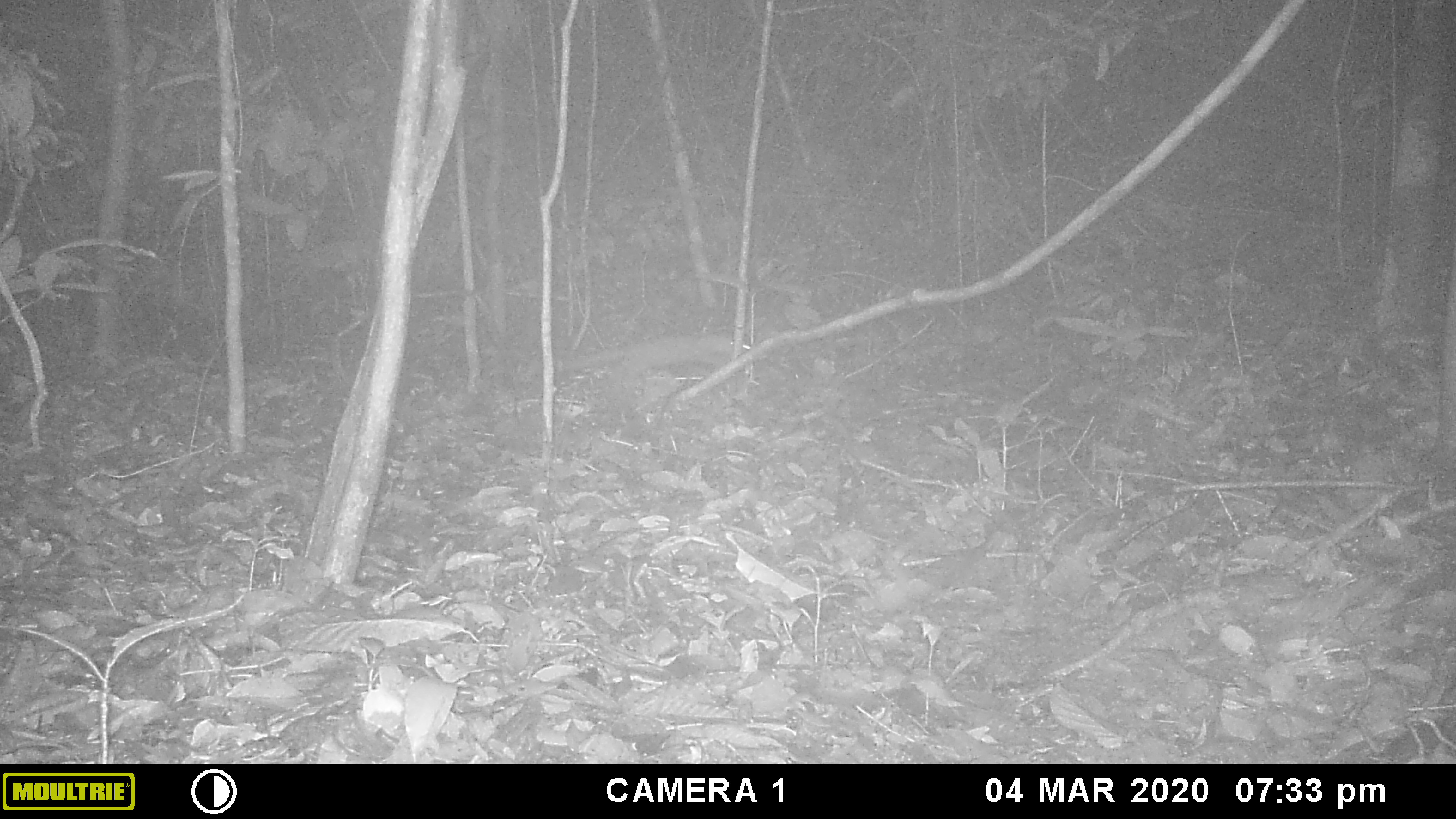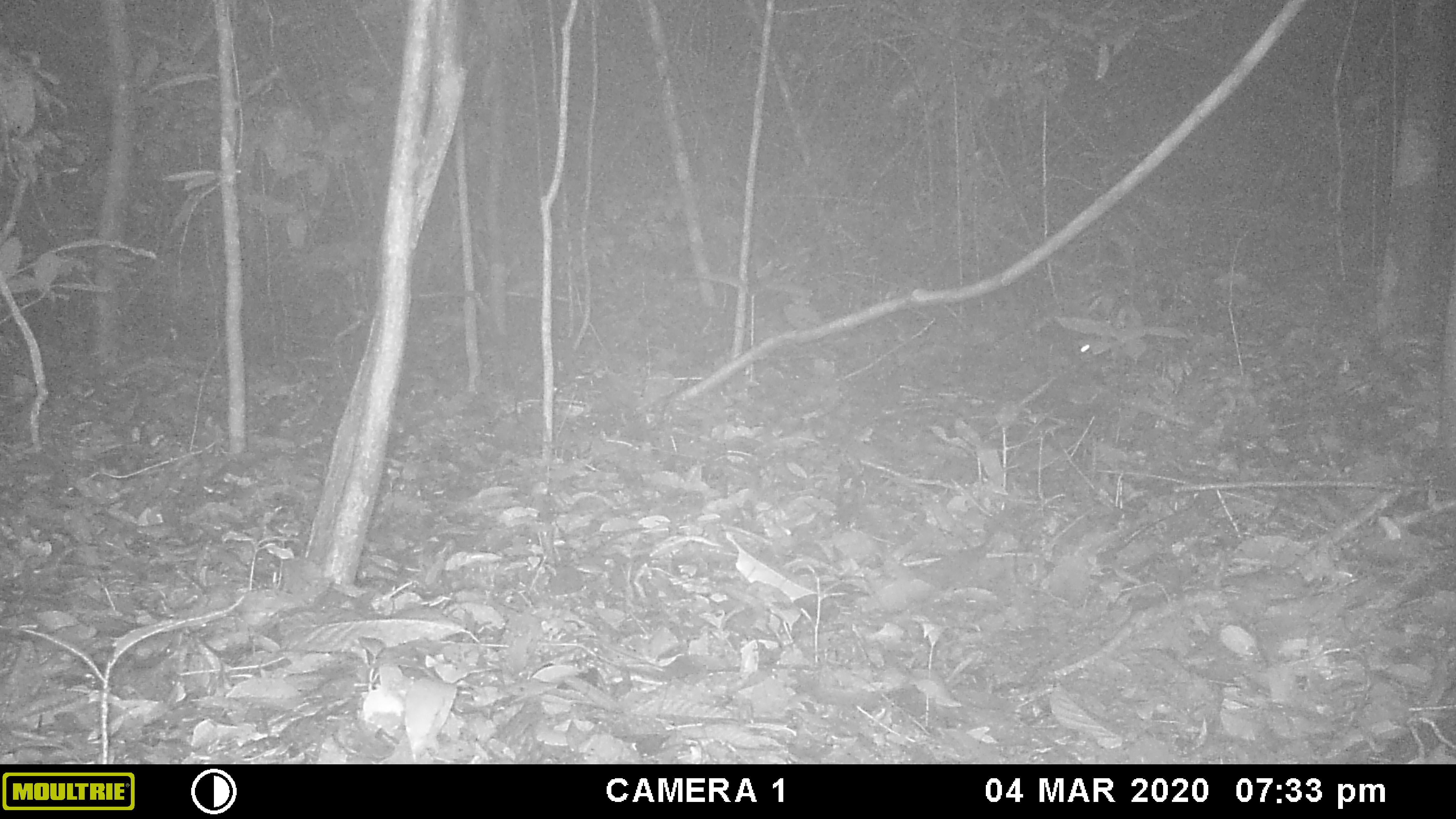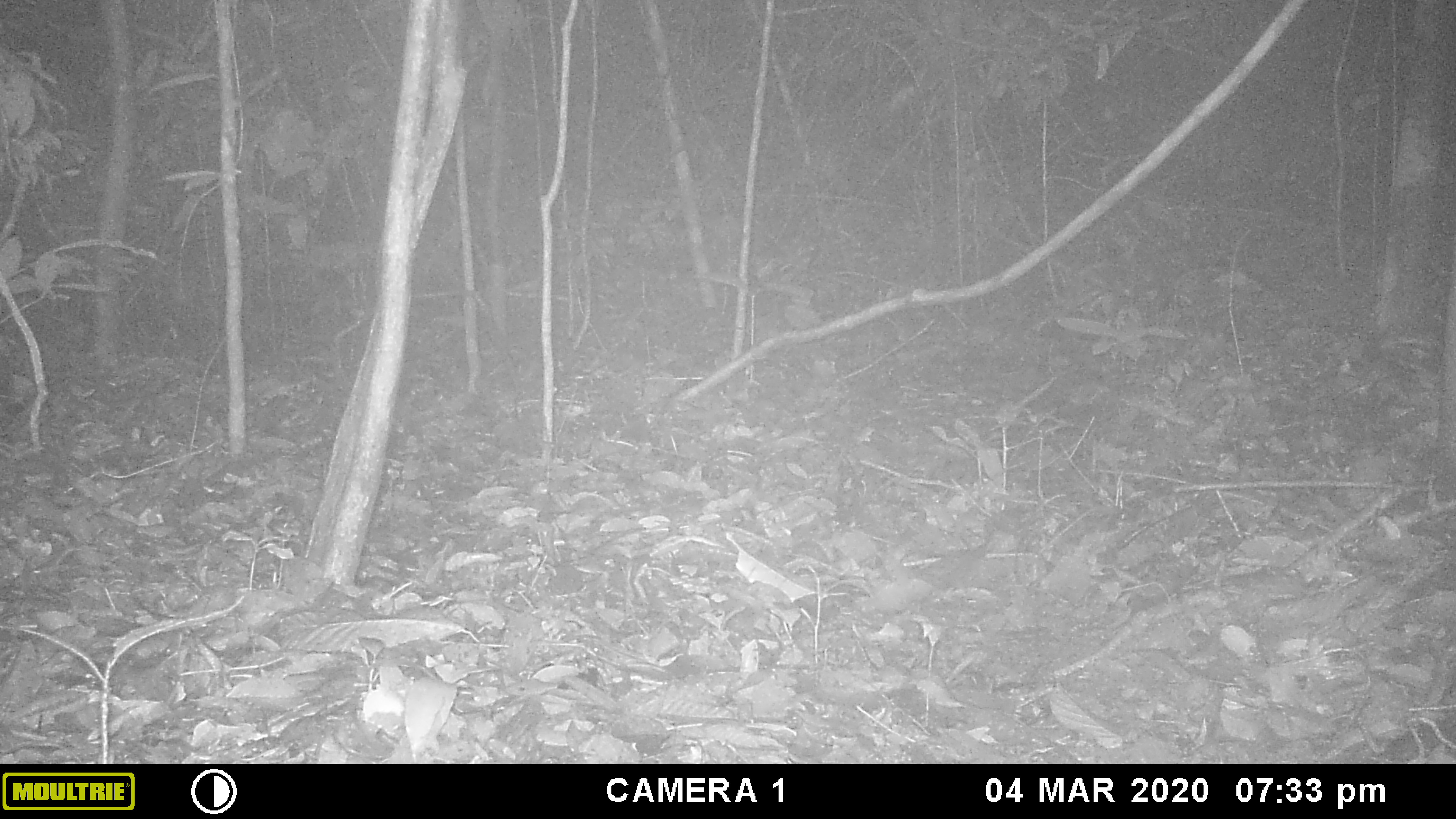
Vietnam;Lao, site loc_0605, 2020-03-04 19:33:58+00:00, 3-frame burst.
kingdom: Animalia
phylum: Chordata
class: Mammalia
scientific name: Mammalia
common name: mammal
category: unidentified small mammal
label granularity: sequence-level